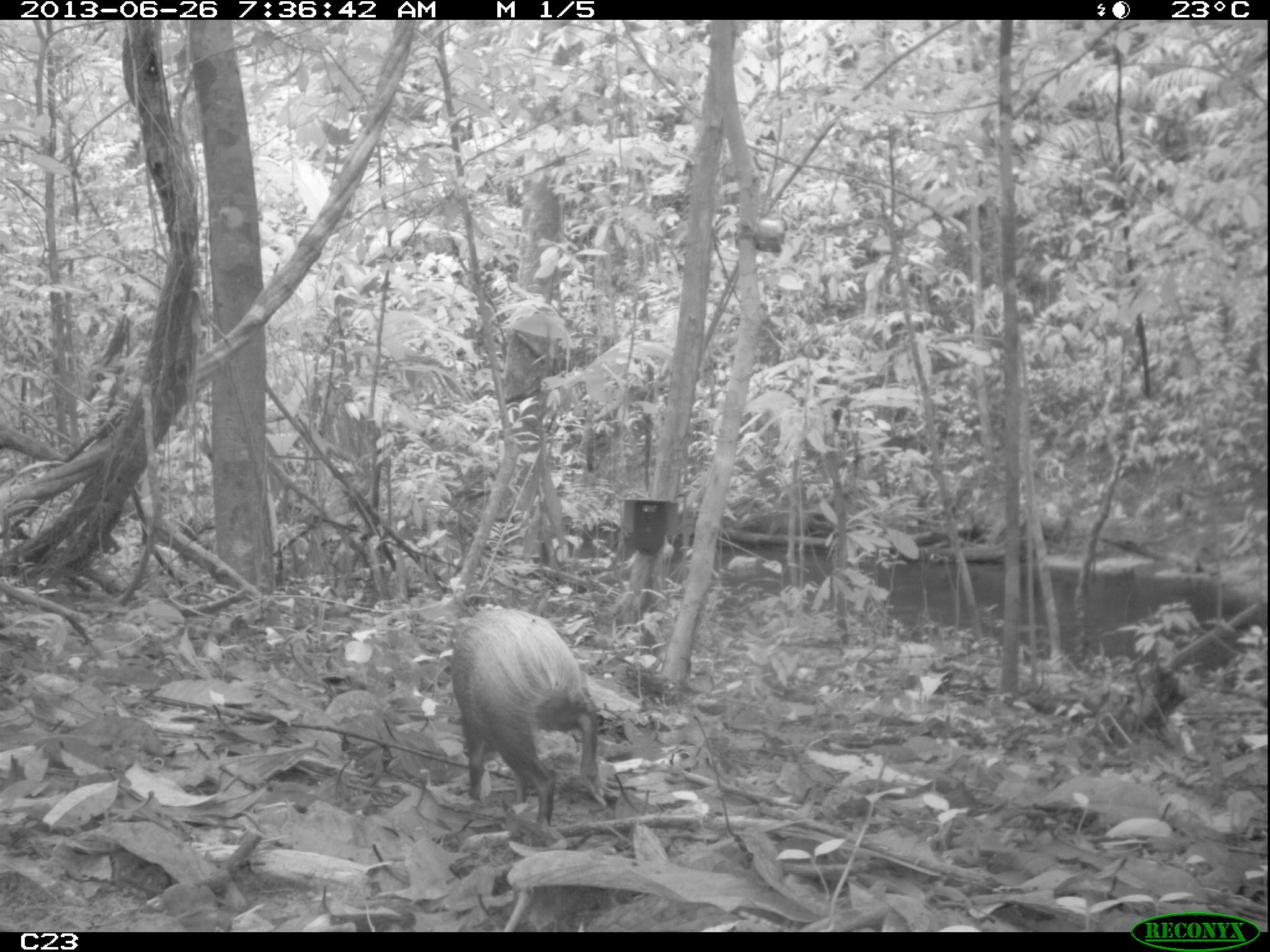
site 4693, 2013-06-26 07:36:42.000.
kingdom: Animalia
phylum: Chordata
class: Mammalia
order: Rodentia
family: Dasyproctidae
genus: Dasyprocta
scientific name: Dasyprocta leporina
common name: red-rumped agouti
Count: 1.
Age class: adult.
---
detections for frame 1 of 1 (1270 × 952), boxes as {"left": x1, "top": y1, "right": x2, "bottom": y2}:
dasyprocta leporina: {"left": 449, "top": 608, "right": 607, "bottom": 826}